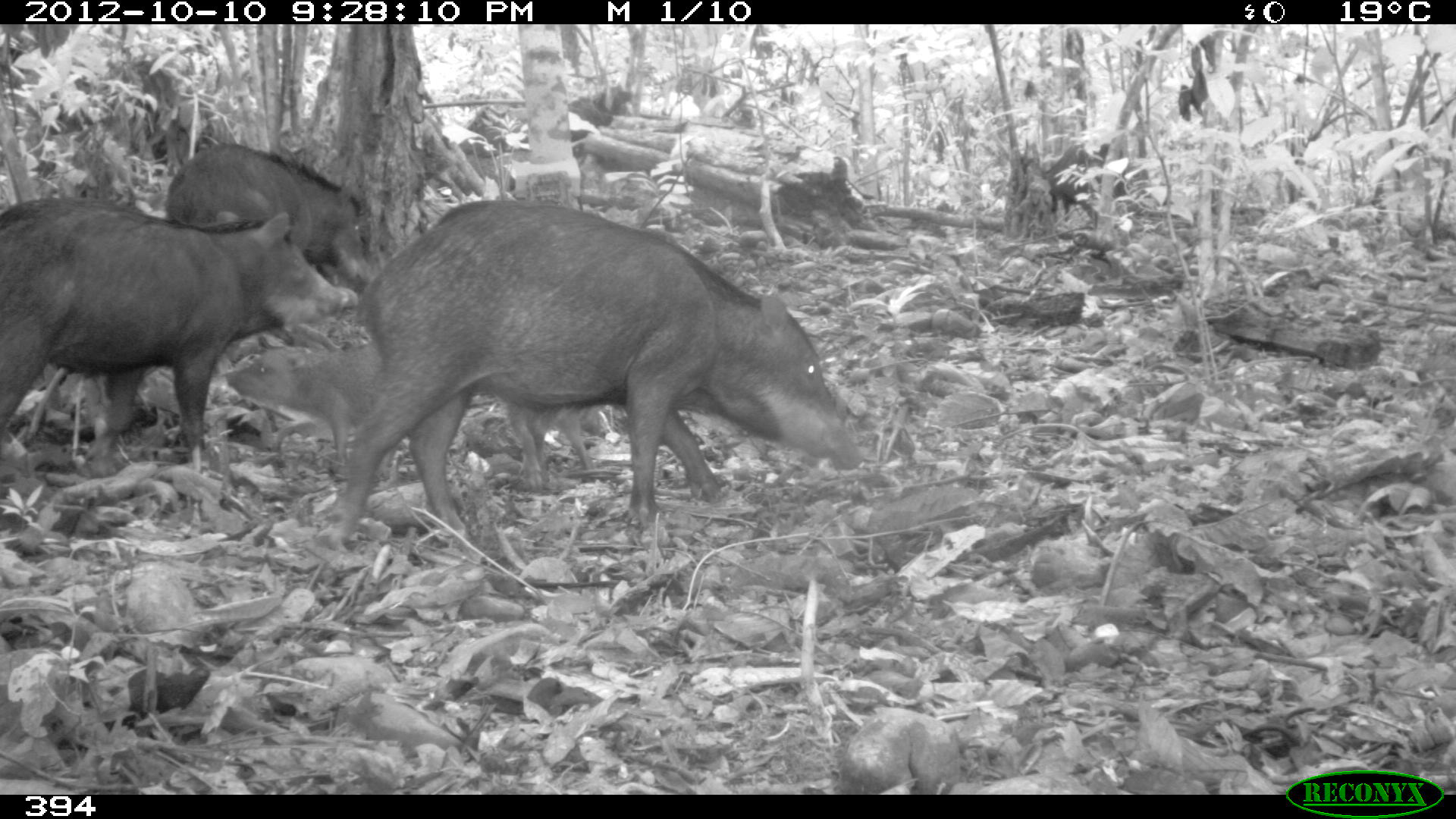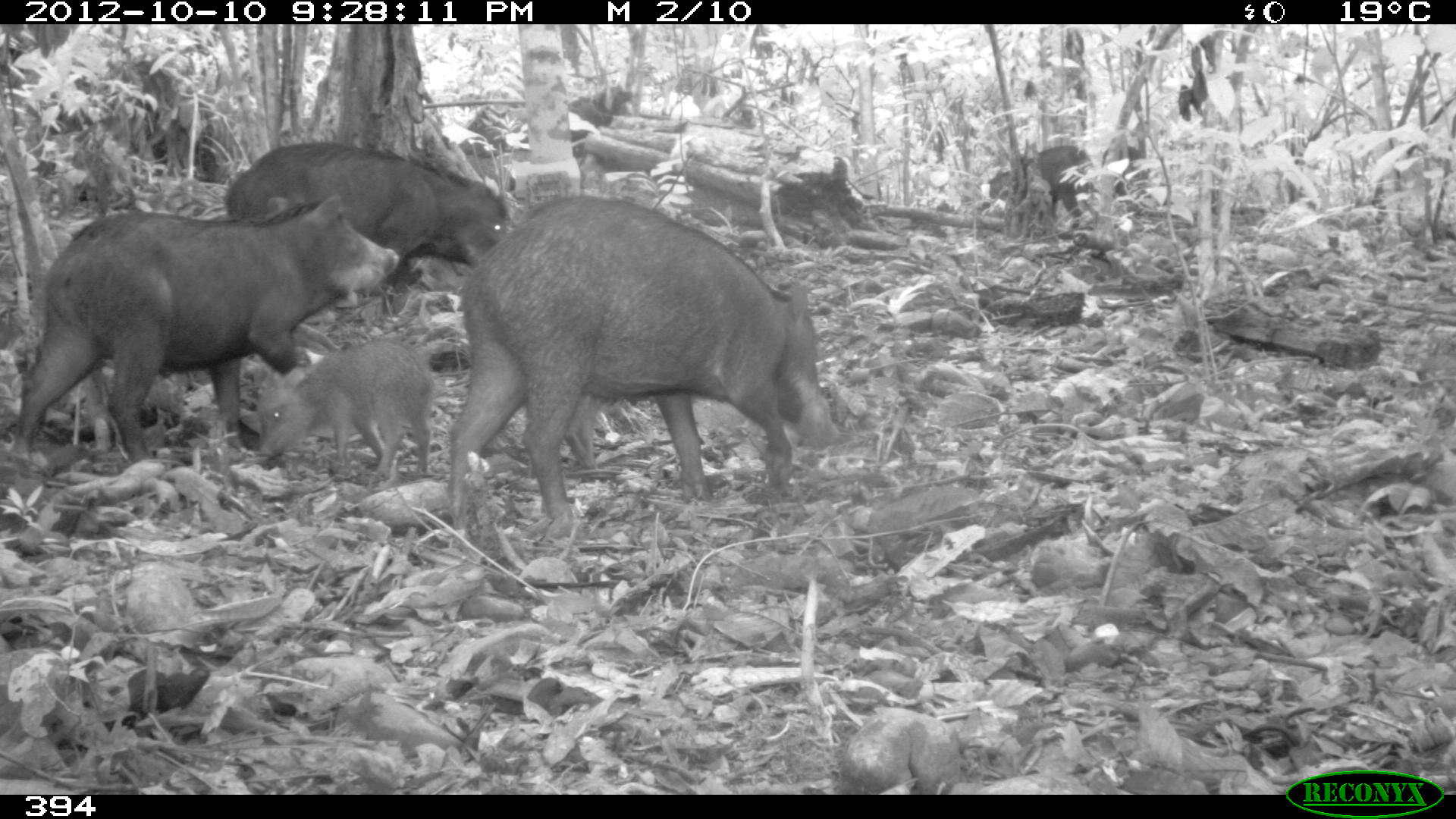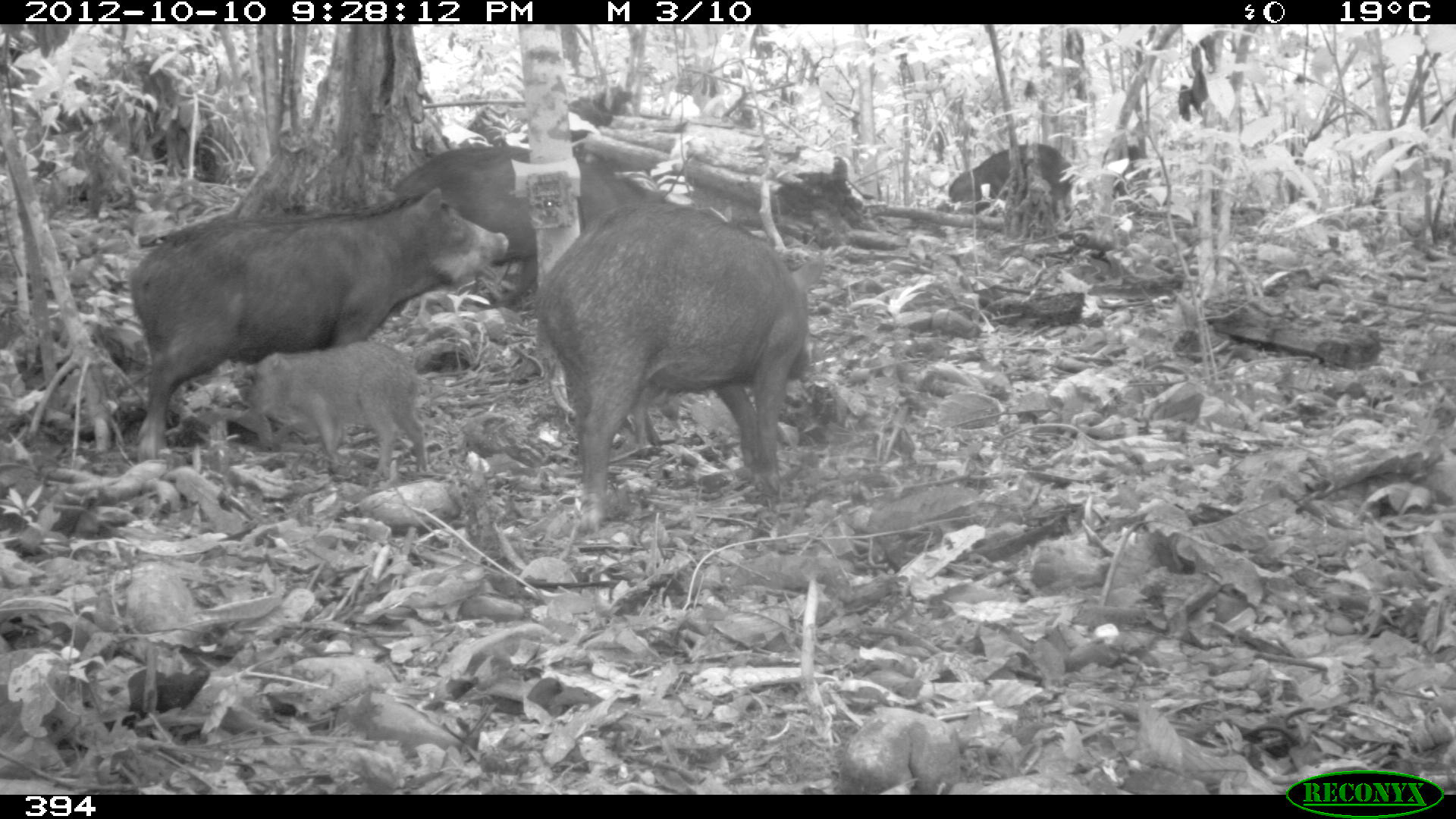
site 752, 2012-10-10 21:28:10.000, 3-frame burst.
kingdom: Animalia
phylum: Chordata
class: Mammalia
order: Artiodactyla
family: Tayassuidae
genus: Tayassu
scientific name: Tayassu pecari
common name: white-lipped peccary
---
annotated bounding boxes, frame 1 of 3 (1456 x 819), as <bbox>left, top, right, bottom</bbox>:
tayassu pecari: <bbox>328, 197, 862, 554</bbox>; <bbox>0, 195, 360, 464</bbox>; <bbox>163, 141, 374, 291</bbox>; <bbox>220, 343, 394, 473</bbox>; <bbox>499, 401, 612, 492</bbox>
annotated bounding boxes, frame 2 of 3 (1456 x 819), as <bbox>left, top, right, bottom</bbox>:
tayassu pecari: <bbox>446, 193, 839, 537</bbox>; <bbox>7, 195, 399, 469</bbox>; <bbox>222, 141, 511, 310</bbox>; <bbox>257, 339, 435, 483</bbox>; <bbox>986, 144, 1099, 230</bbox>; <bbox>564, 393, 605, 471</bbox>